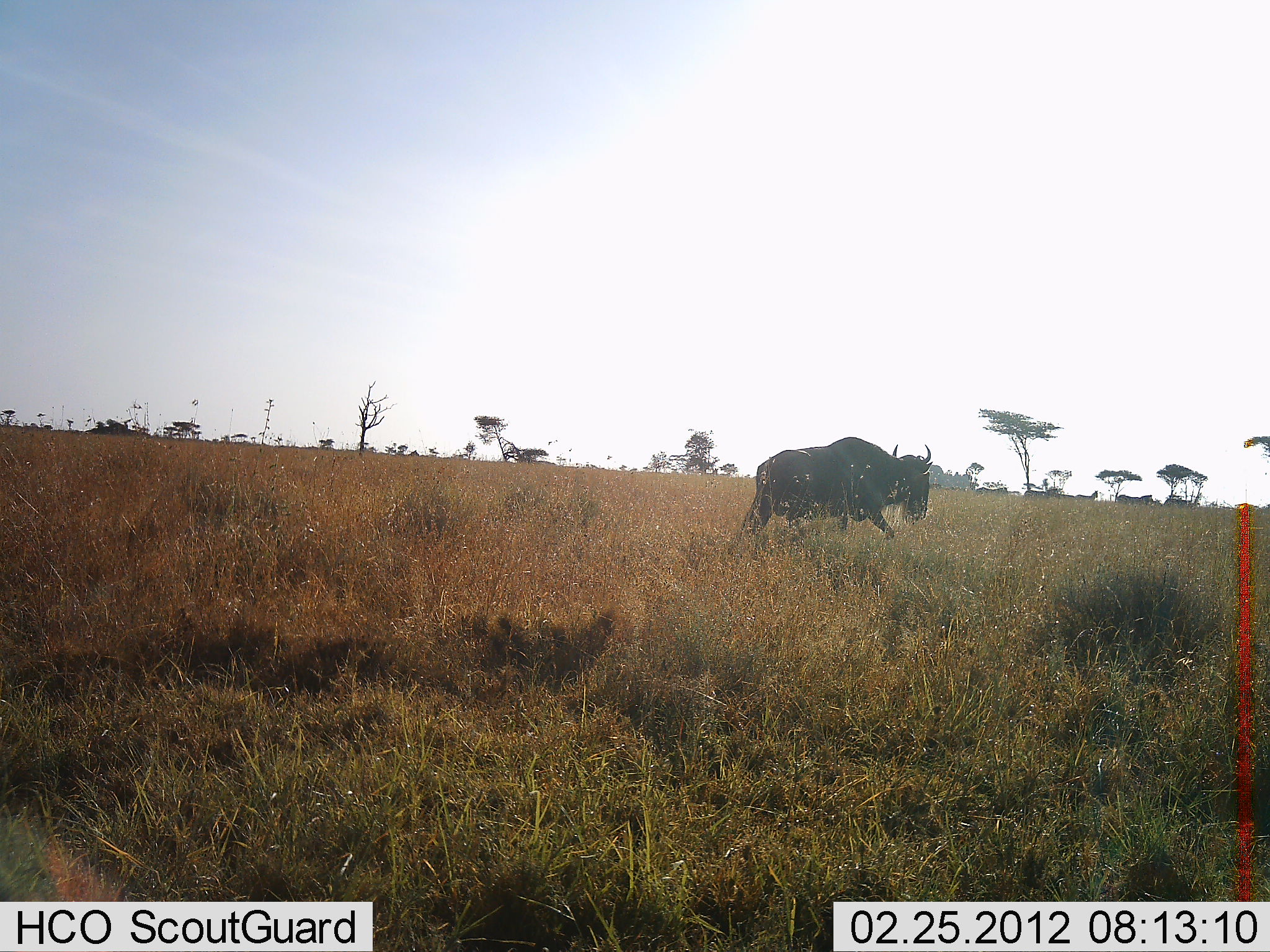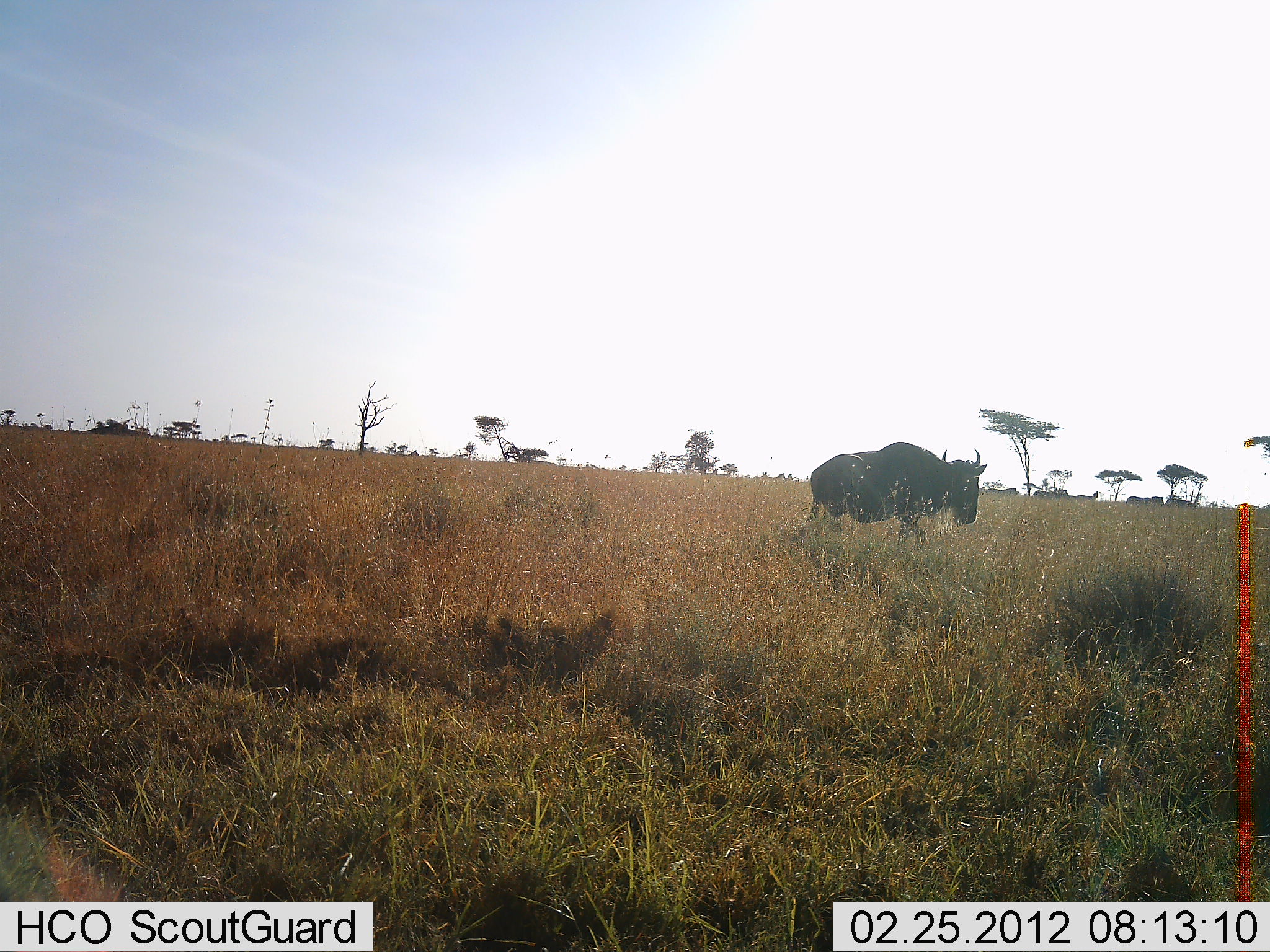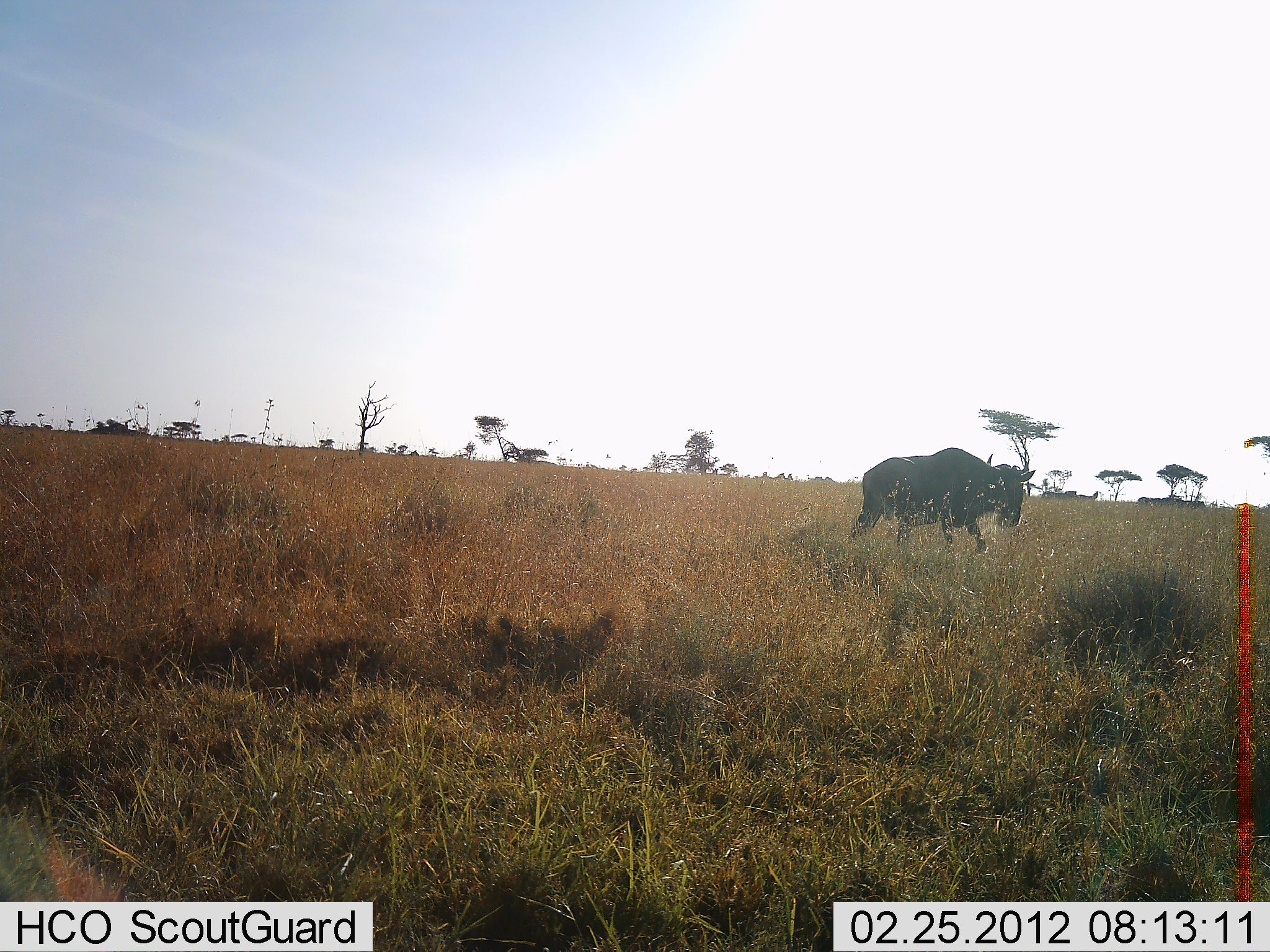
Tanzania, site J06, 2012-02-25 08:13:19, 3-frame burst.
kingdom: Animalia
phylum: Chordata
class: Mammalia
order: Artiodactyla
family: Bovidae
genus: Connochaetes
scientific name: Connochaetes taurinus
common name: blue wildebeest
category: wildebeest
Wildebeest (blue wildebeest) (Connochaetes taurinus), count 1. Behavior (volunteer vote fractions): standing 5%, resting 0%, moving 95%, interacting 0%. Young present (vote fraction): 0%. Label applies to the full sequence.